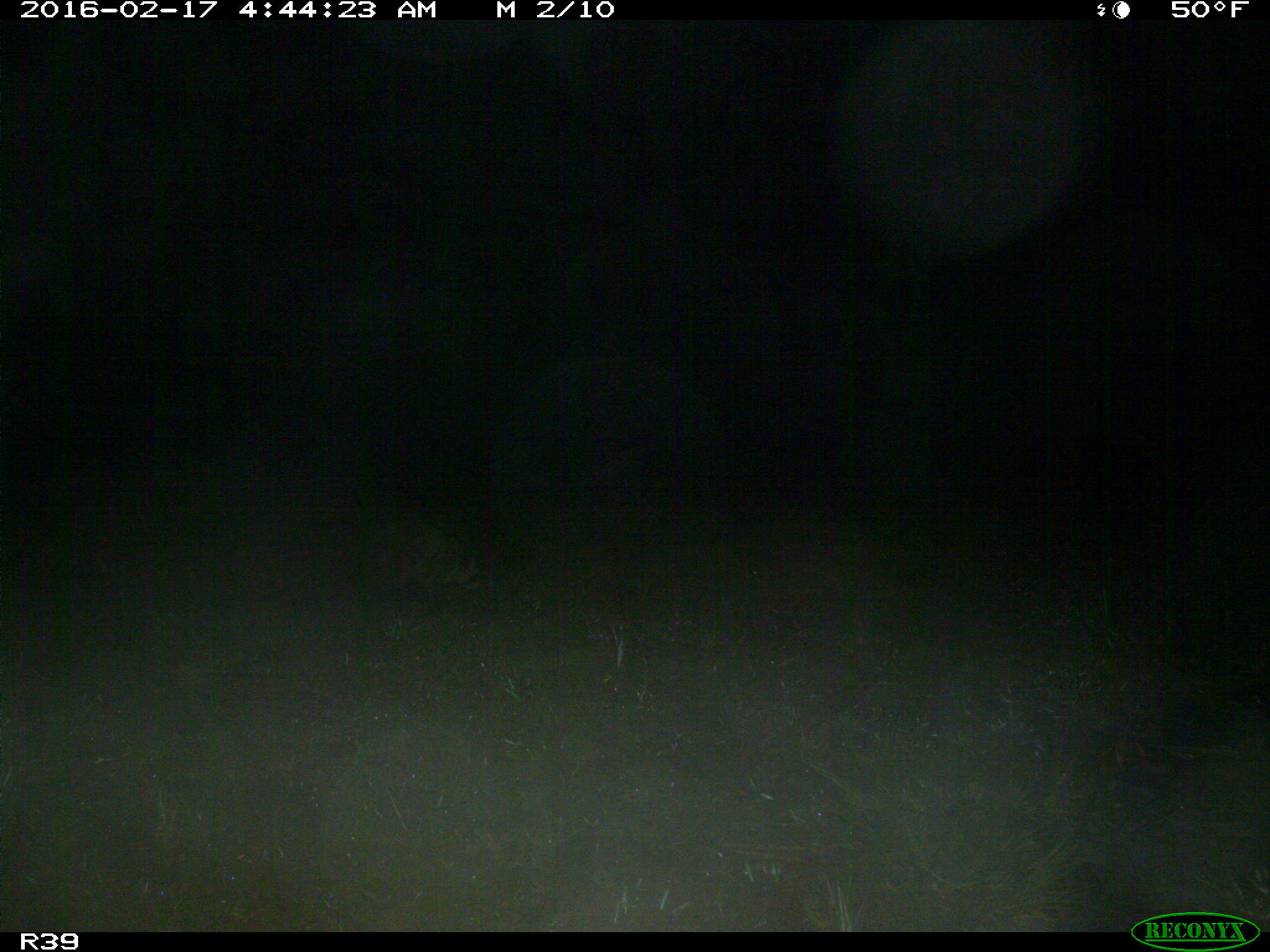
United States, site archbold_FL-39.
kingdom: Animalia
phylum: Chordata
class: Mammalia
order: Carnivora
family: Procyonidae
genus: Procyon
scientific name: Procyon lotor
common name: common raccoon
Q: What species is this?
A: Procyon lotor (common raccoon).